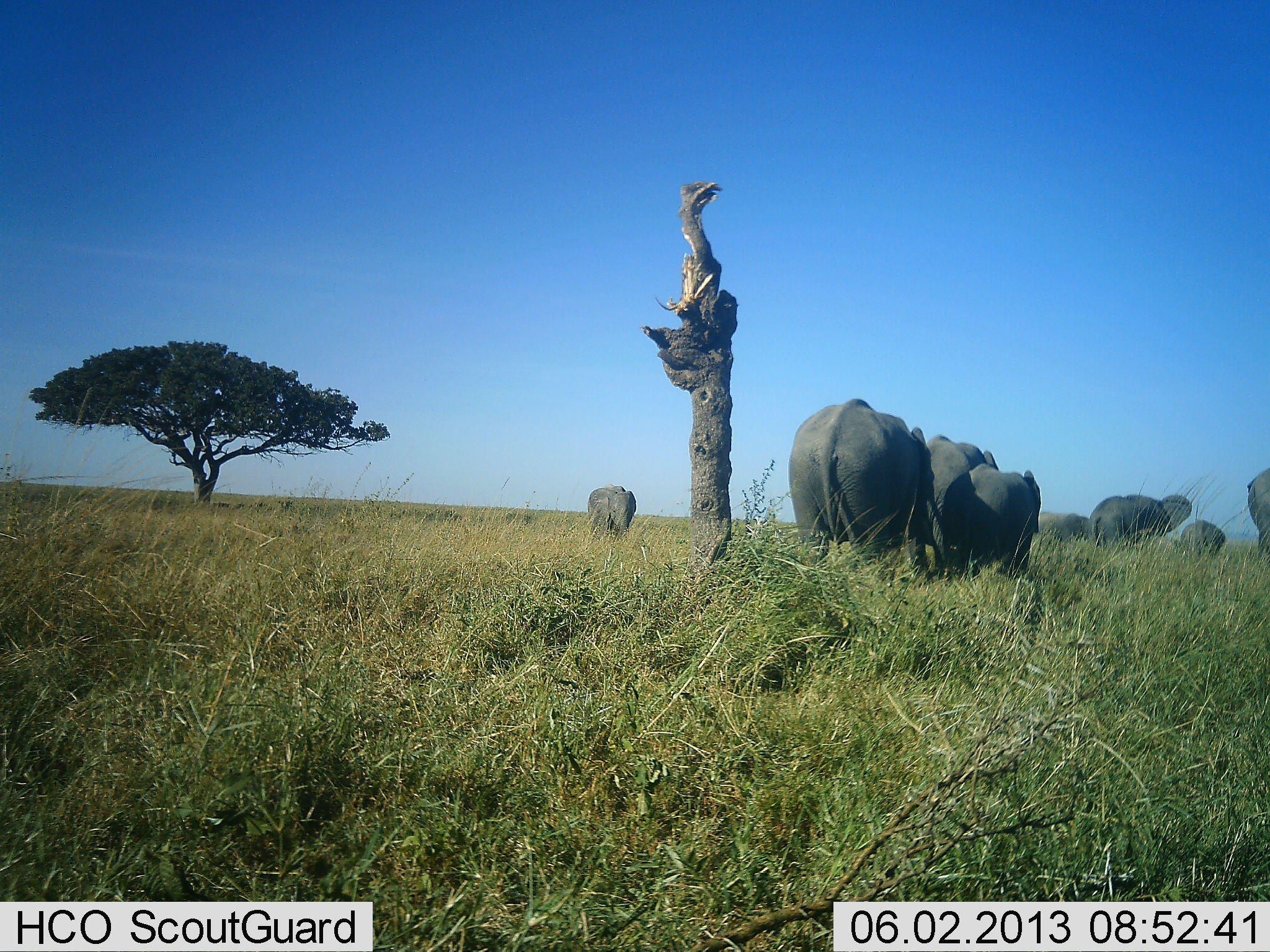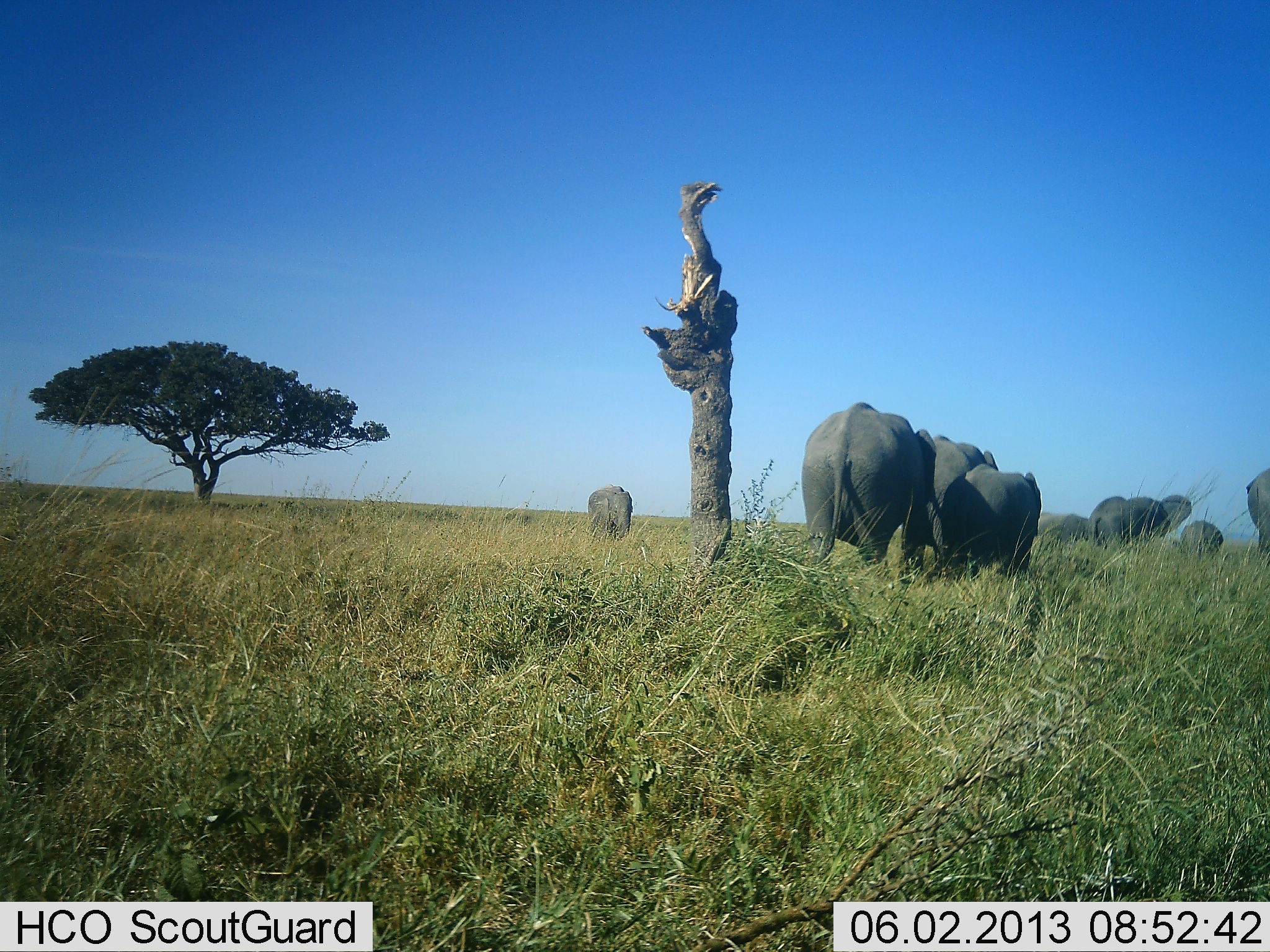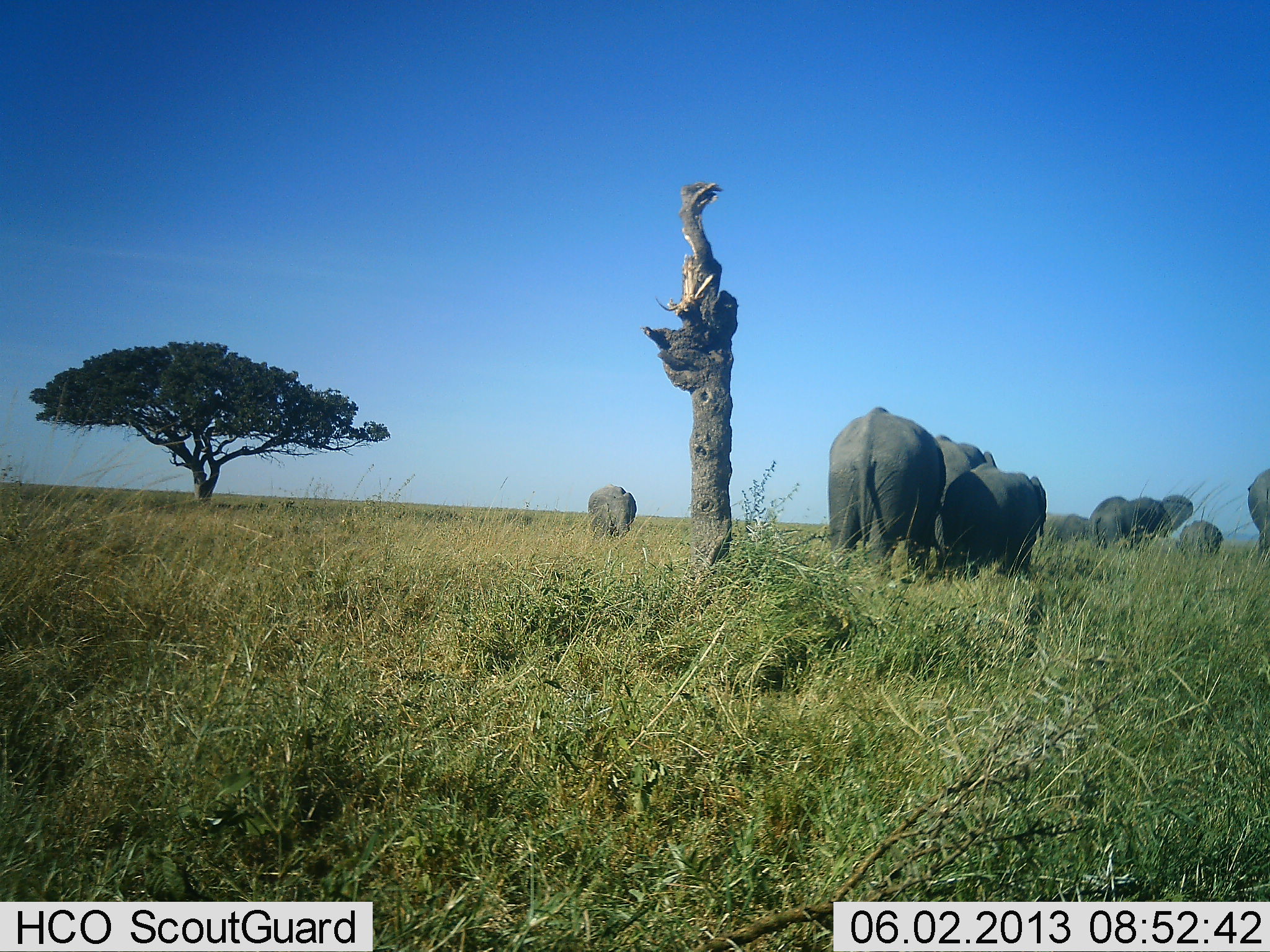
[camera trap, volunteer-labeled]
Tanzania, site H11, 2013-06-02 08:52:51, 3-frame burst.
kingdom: Animalia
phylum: Chordata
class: Mammalia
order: Proboscidea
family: Elephantidae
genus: Loxodonta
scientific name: Loxodonta africana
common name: african bush elephant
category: elephant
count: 8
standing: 50%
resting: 0%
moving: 60%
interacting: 0%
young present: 50%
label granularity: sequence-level